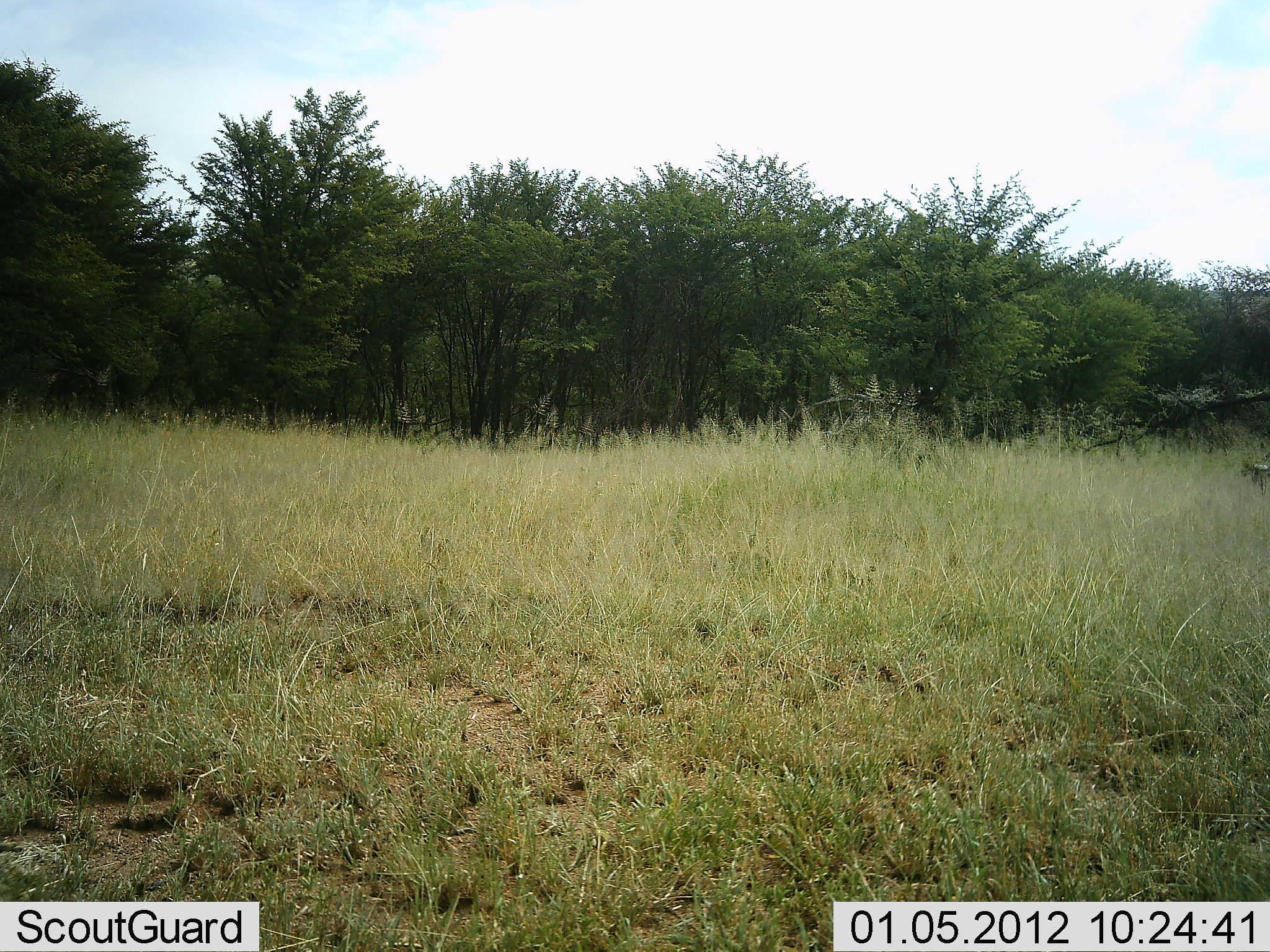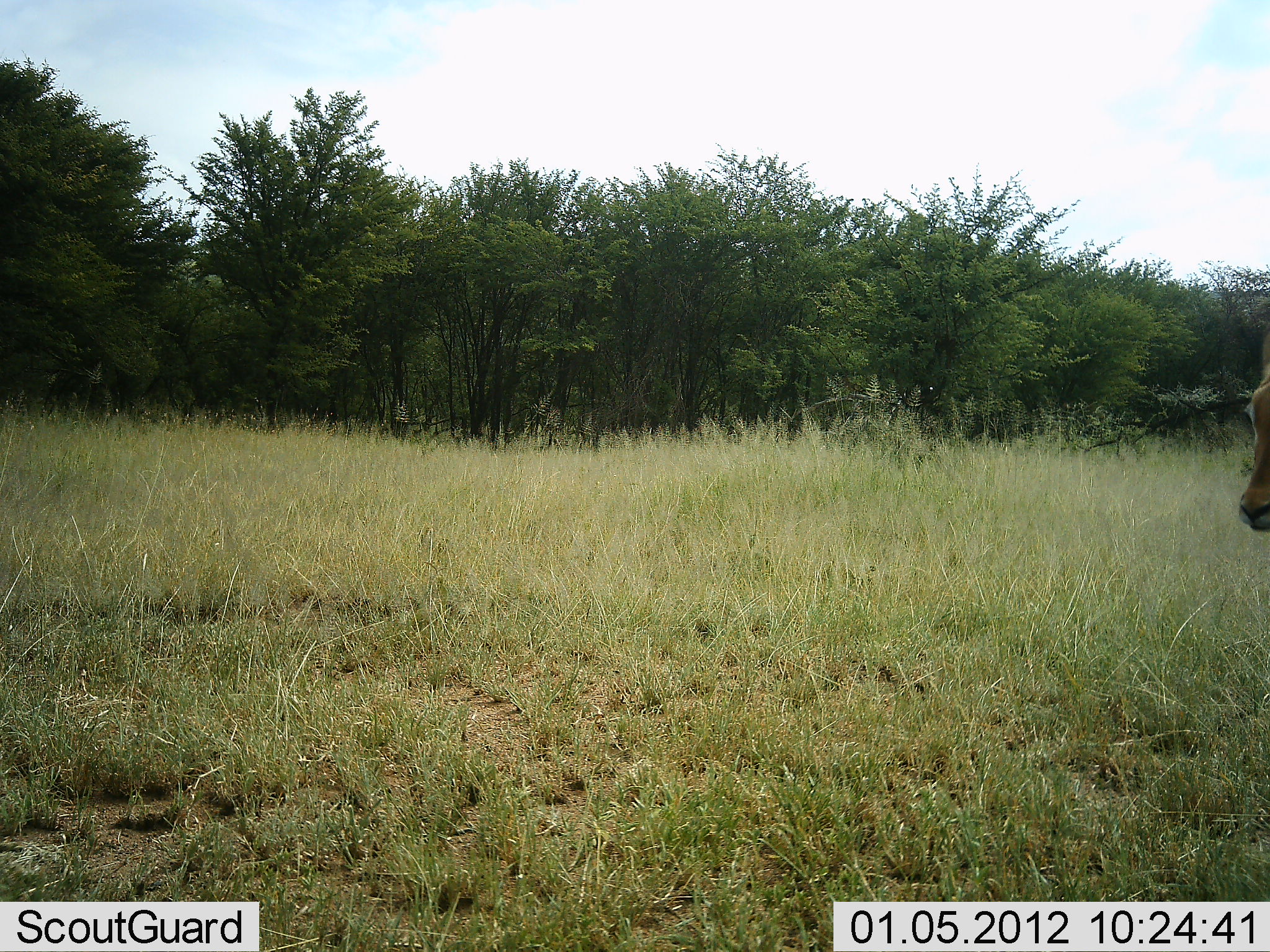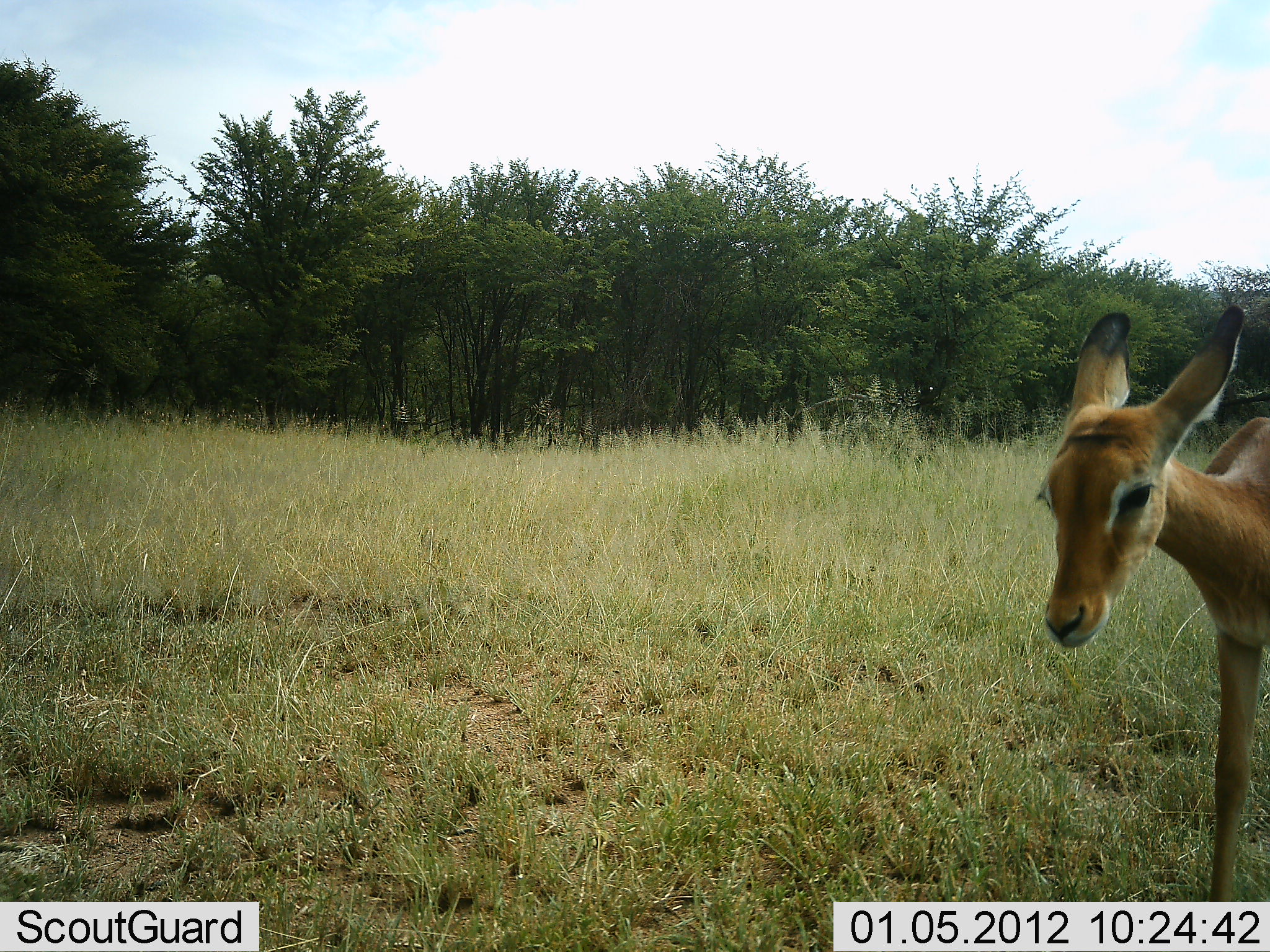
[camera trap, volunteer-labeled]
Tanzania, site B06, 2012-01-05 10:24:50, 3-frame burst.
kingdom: Animalia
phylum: Chordata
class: Mammalia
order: Artiodactyla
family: Bovidae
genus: Aepyceros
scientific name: Aepyceros melampus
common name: impala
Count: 1.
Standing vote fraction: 0%.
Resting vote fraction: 0%.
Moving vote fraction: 100%.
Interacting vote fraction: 0%.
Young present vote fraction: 20%.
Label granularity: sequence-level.